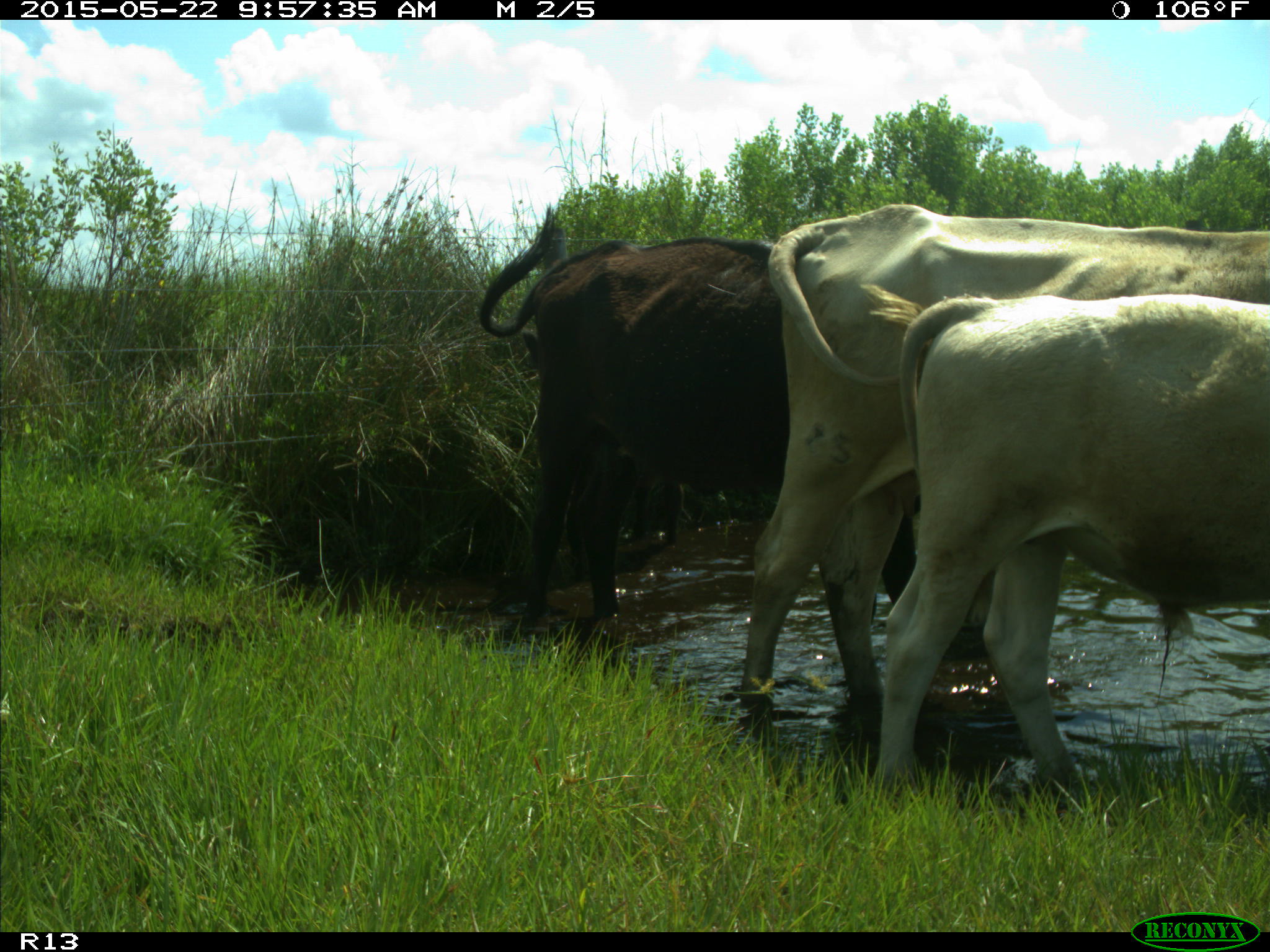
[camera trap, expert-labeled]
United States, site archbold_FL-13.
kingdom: Animalia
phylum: Chordata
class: Mammalia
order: Artiodactyla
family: Bovidae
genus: Bos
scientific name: Bos taurus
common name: domestic cow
Bos taurus (domestic cow).